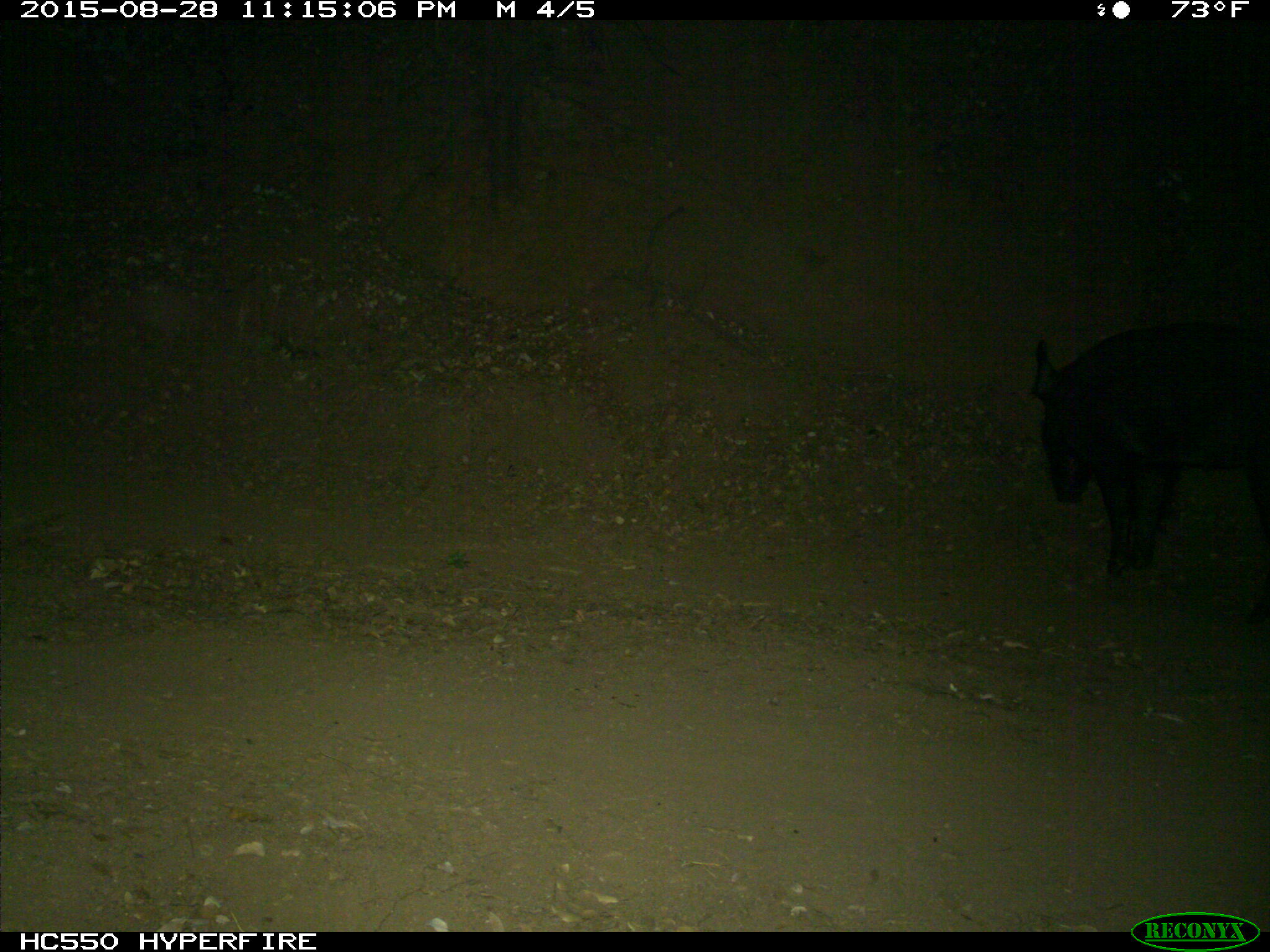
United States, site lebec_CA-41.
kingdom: Animalia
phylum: Chordata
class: Mammalia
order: Artiodactyla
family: Suidae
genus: Sus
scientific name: Sus scrofa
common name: wild boar